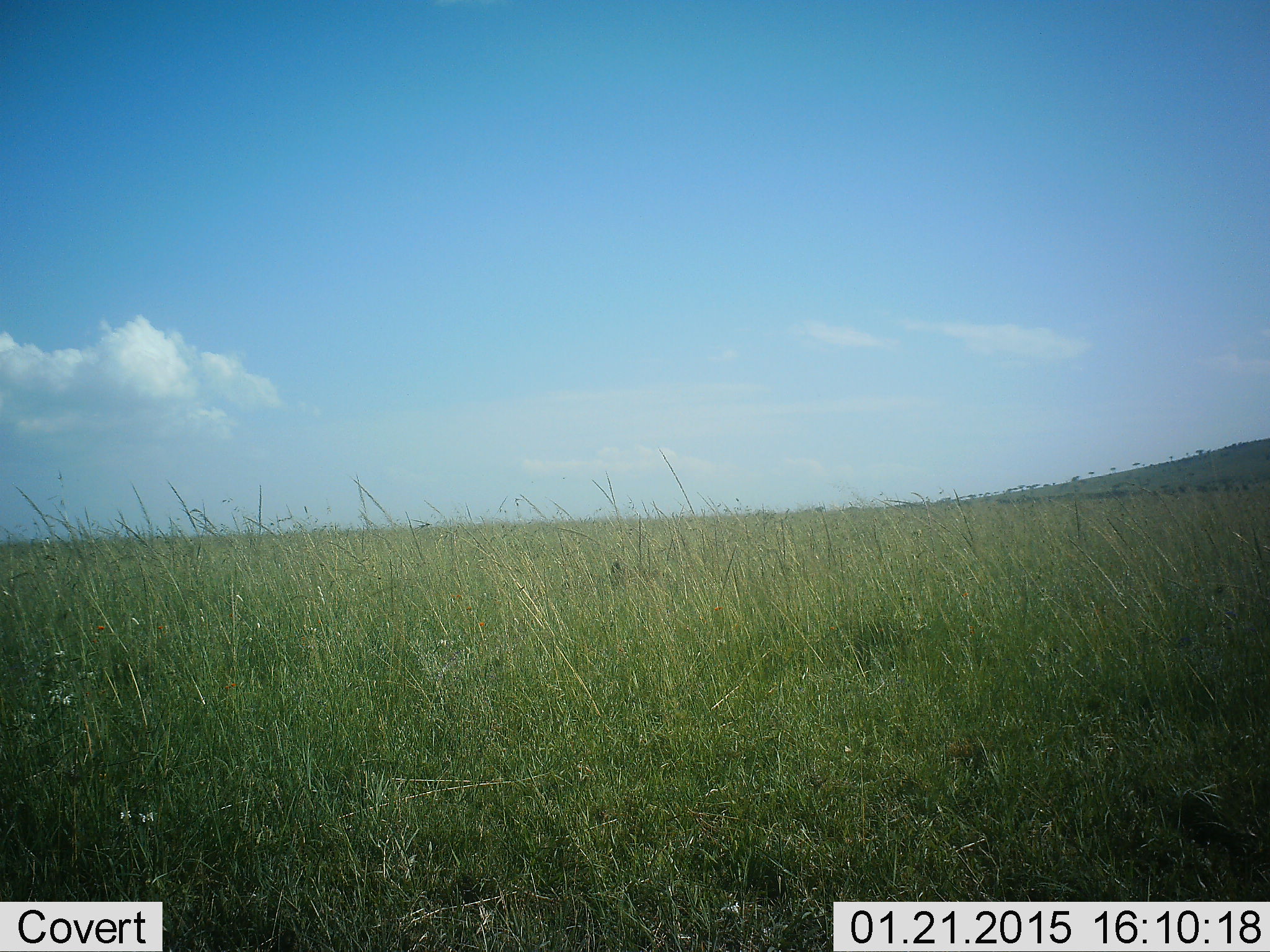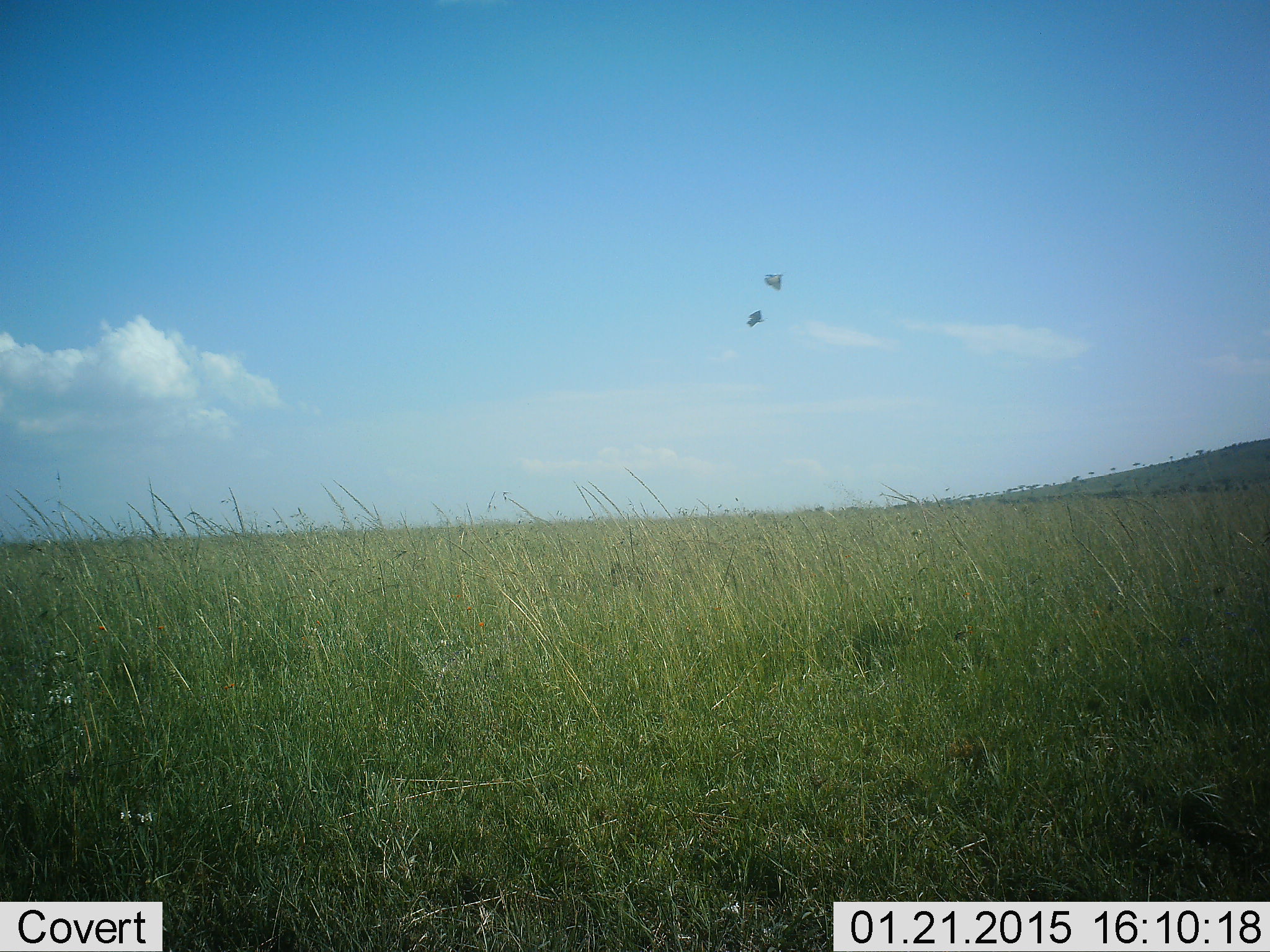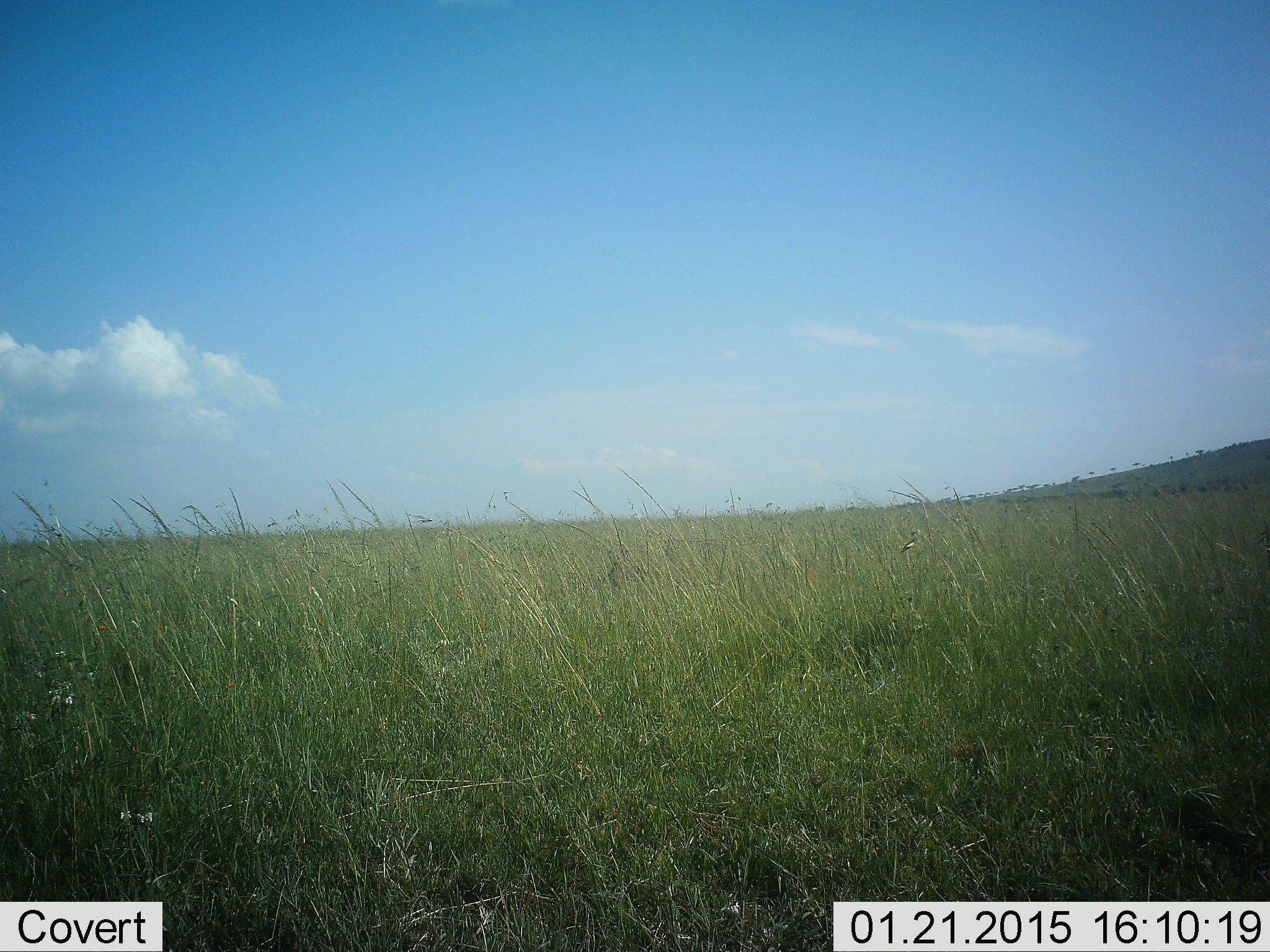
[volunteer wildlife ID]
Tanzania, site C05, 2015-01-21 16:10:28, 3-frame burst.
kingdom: Animalia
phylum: Arthropoda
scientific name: Arthropoda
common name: arthropods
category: insectspider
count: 2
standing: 0%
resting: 0%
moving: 100%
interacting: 0%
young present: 0%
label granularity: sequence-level